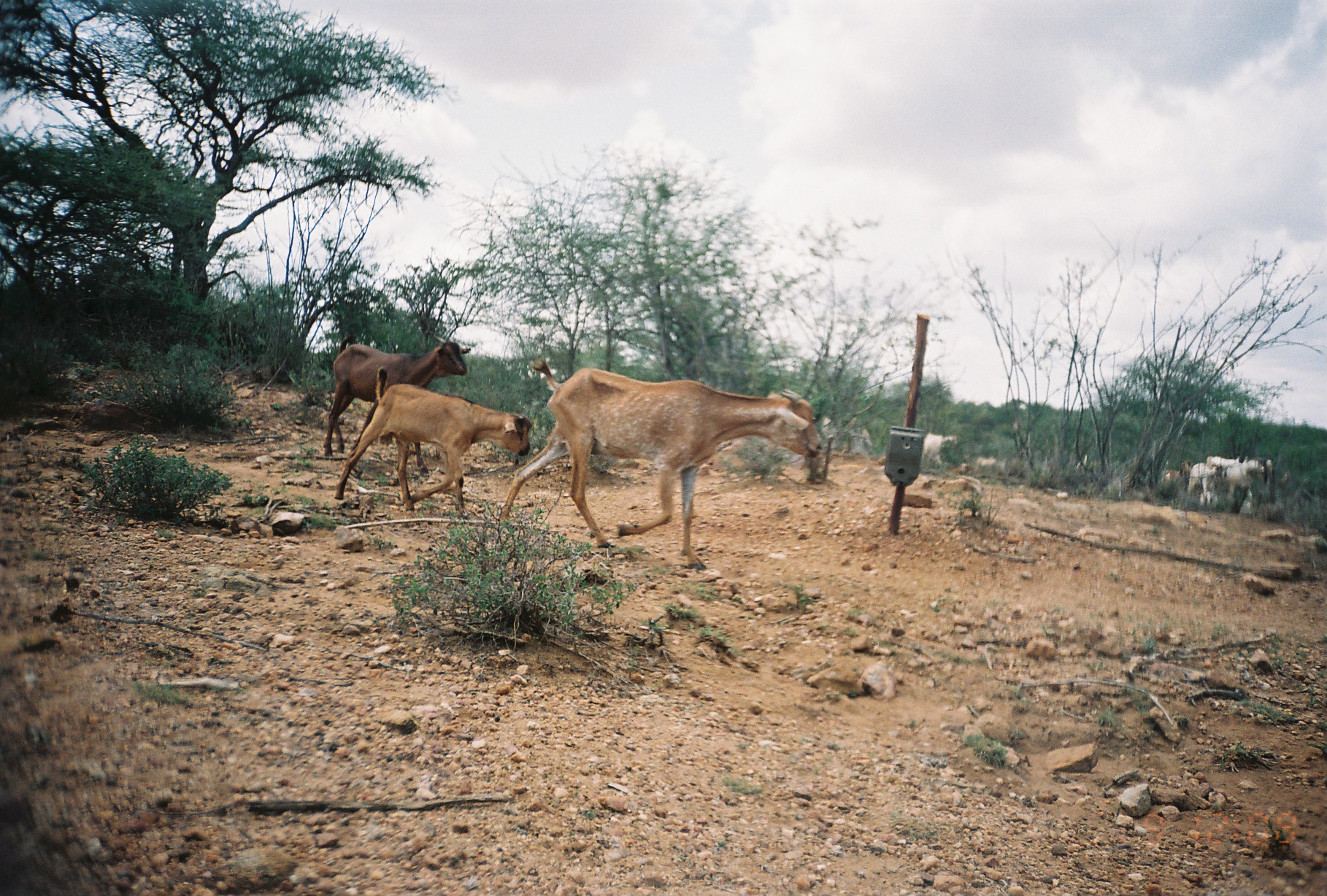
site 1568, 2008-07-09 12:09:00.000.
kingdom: Animalia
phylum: Chordata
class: Mammalia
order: Artiodactyla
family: Bovidae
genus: Capra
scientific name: Capra aegagrus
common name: wild goat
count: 11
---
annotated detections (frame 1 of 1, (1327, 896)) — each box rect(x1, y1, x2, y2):
capra aegagrus: rect(498, 357, 818, 569); rect(334, 366, 531, 519); rect(323, 334, 471, 456); rect(1220, 456, 1276, 512); rect(1187, 454, 1237, 508); rect(1159, 458, 1194, 494); rect(922, 432, 958, 465)